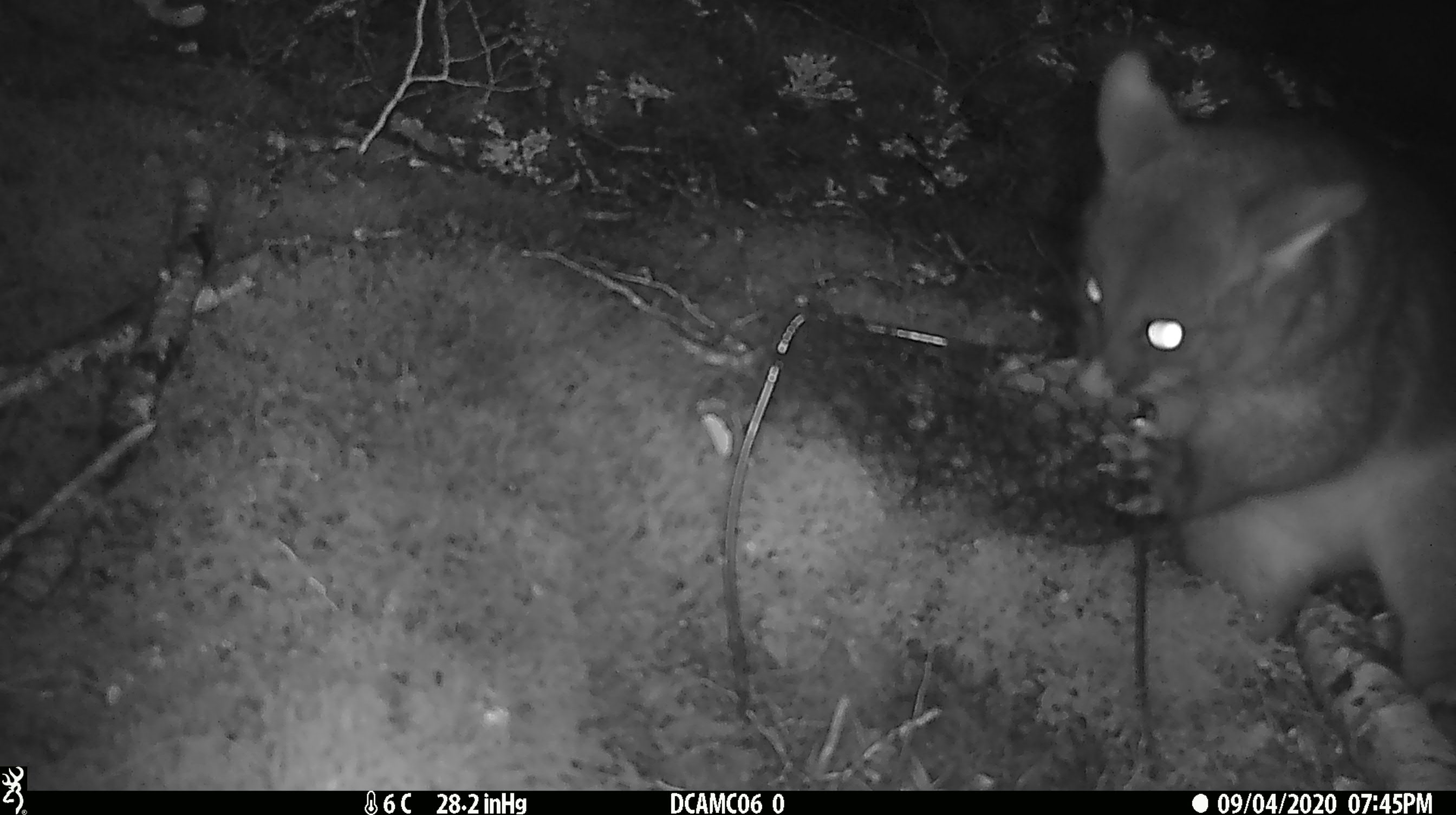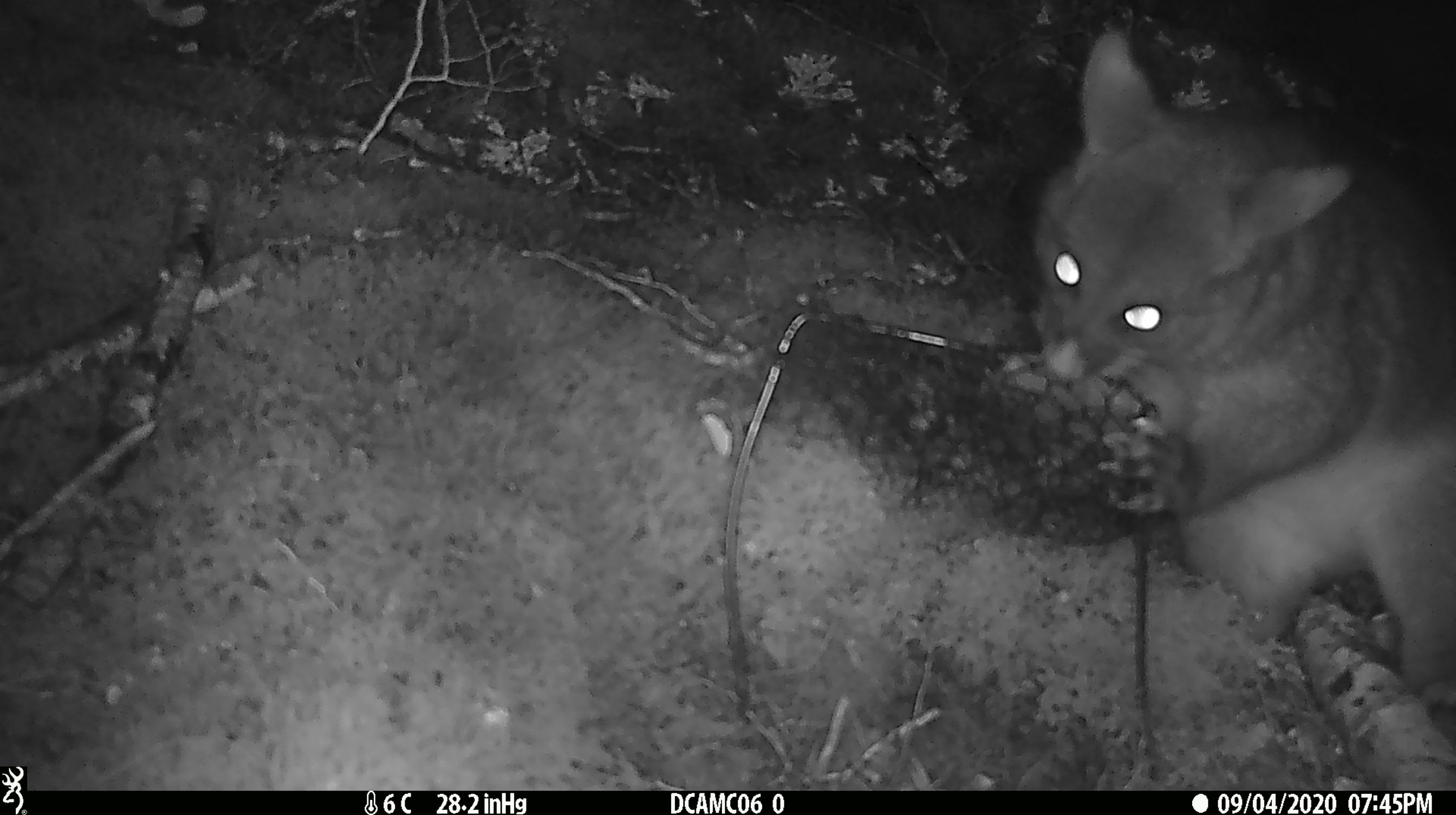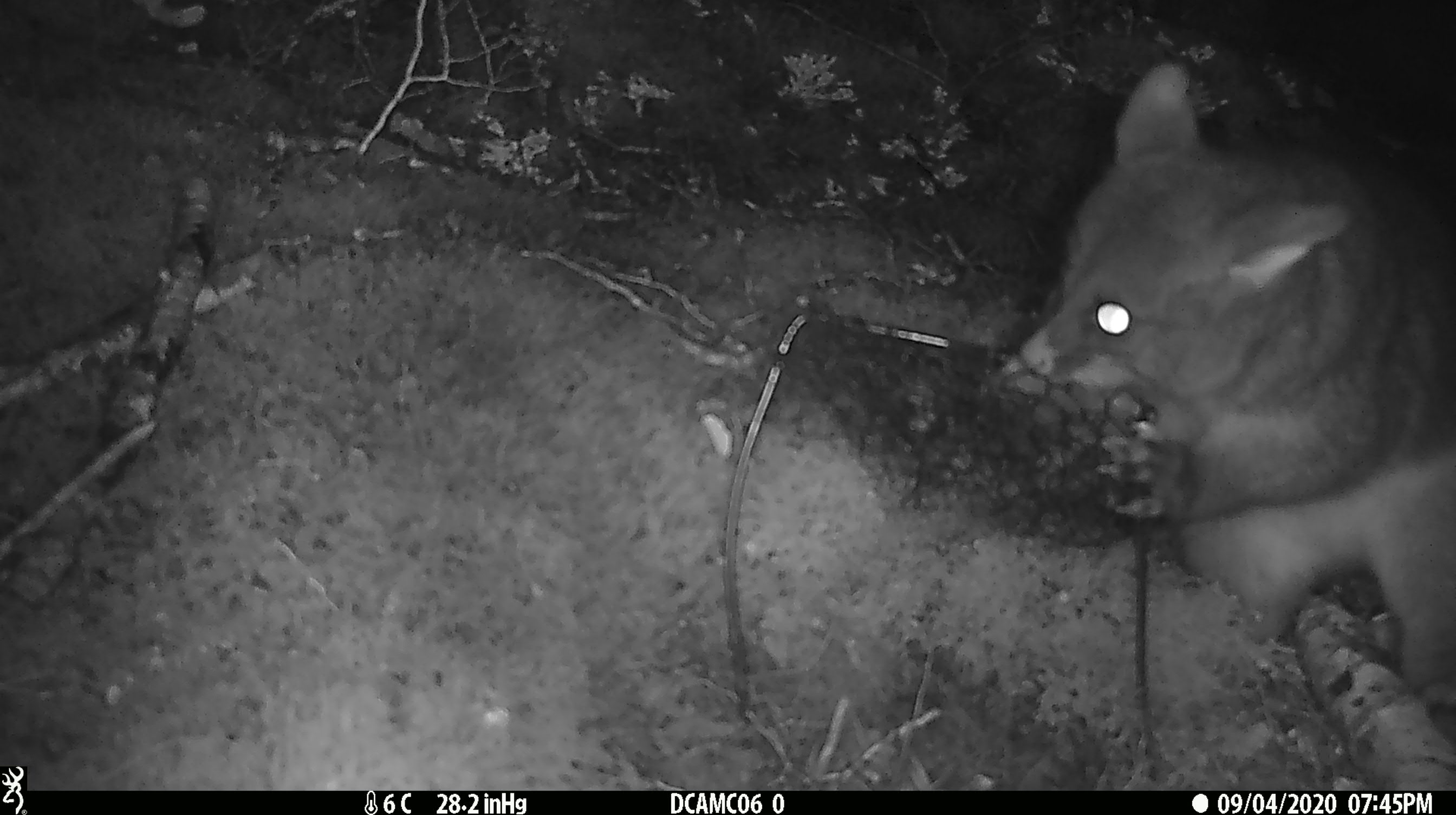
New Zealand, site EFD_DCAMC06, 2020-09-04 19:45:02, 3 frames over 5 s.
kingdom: Animalia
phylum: Chordata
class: Mammalia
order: Diprotodontia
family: Phalangeridae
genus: Trichosurus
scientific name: Trichosurus vulpecula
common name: common brushtail possum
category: possum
Possum (common brushtail possum) (Trichosurus vulpecula).